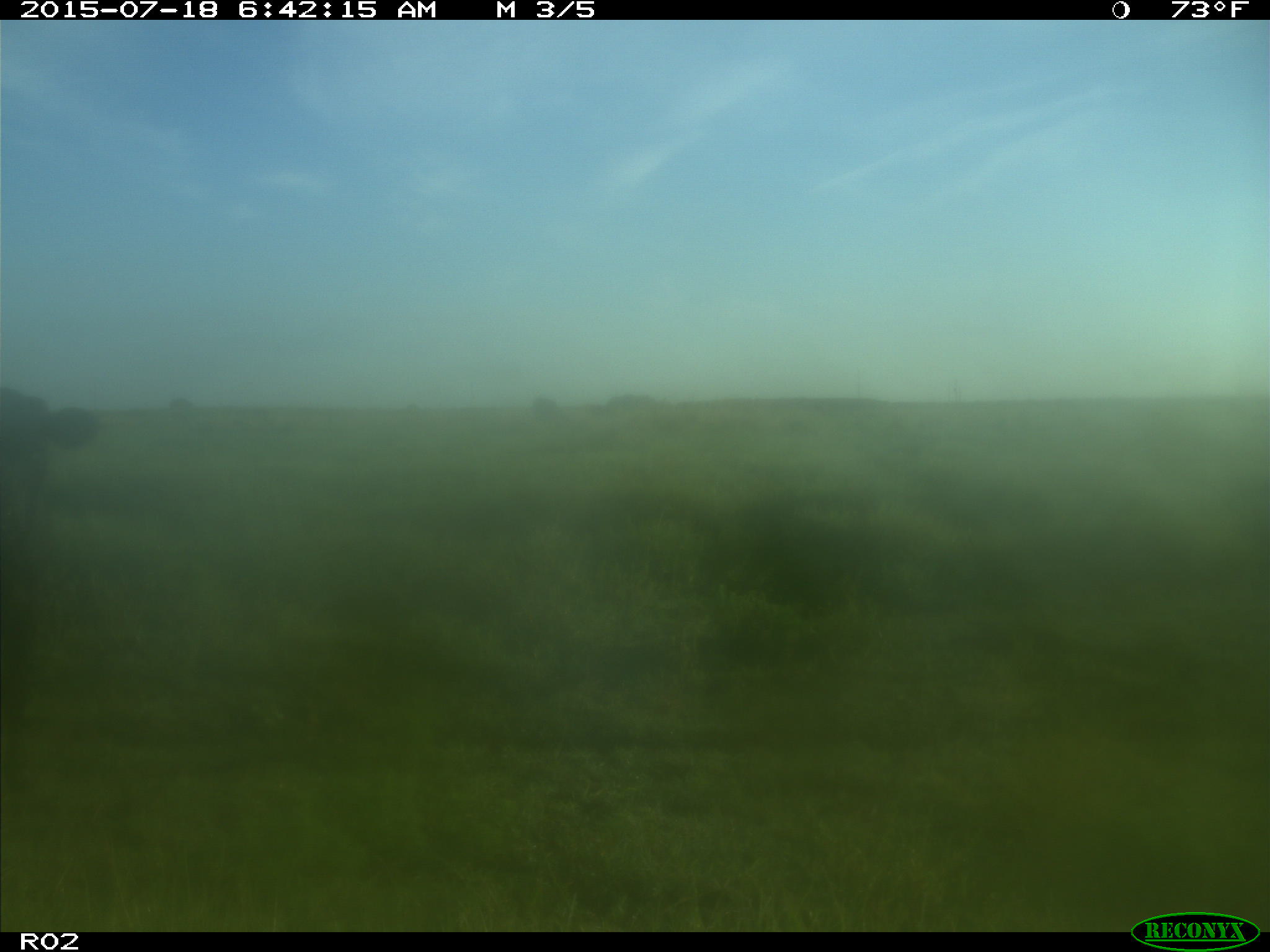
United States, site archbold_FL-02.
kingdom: Animalia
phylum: Chordata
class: Mammalia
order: Artiodactyla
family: Bovidae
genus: Bos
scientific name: Bos taurus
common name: domestic cow